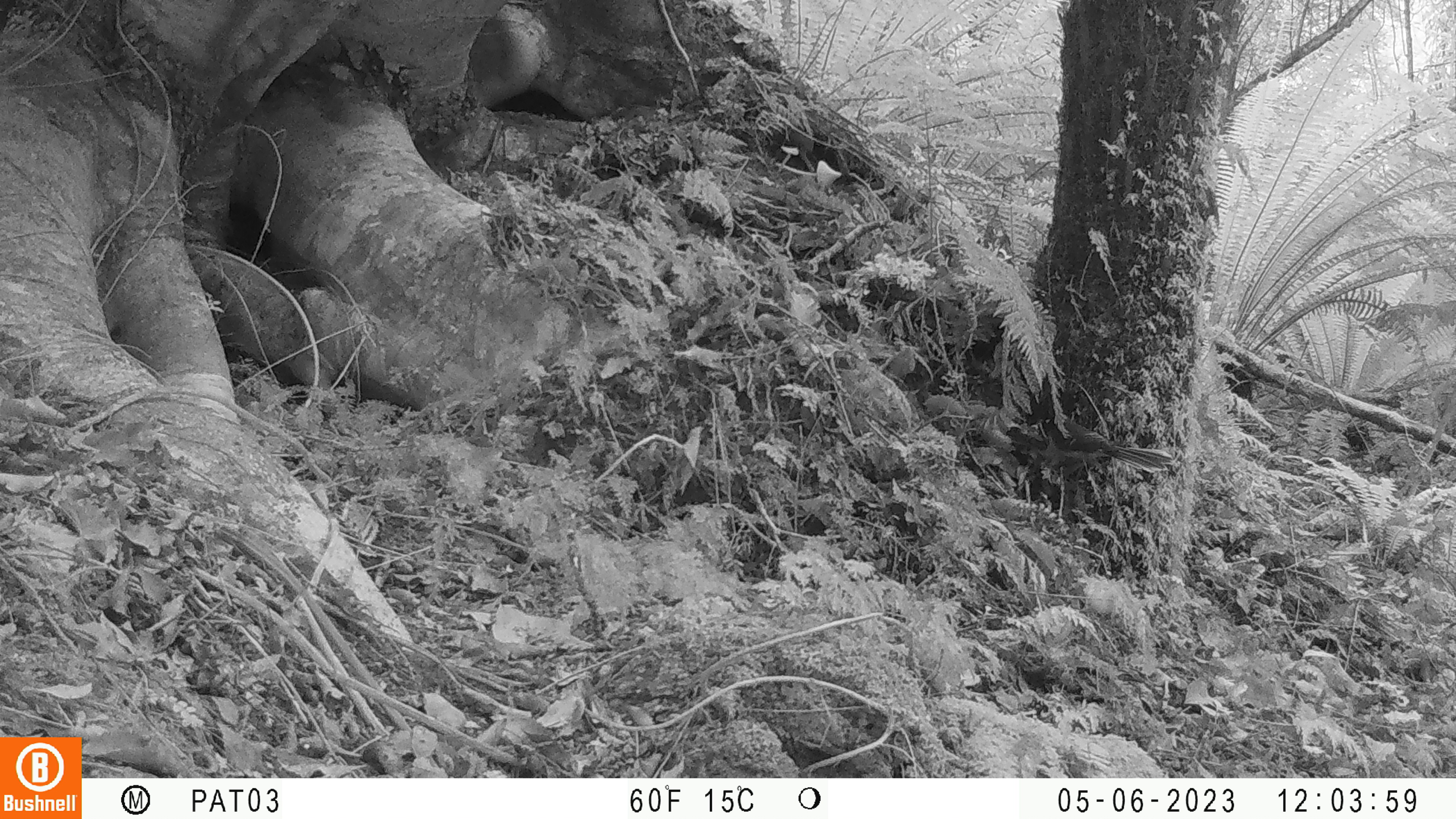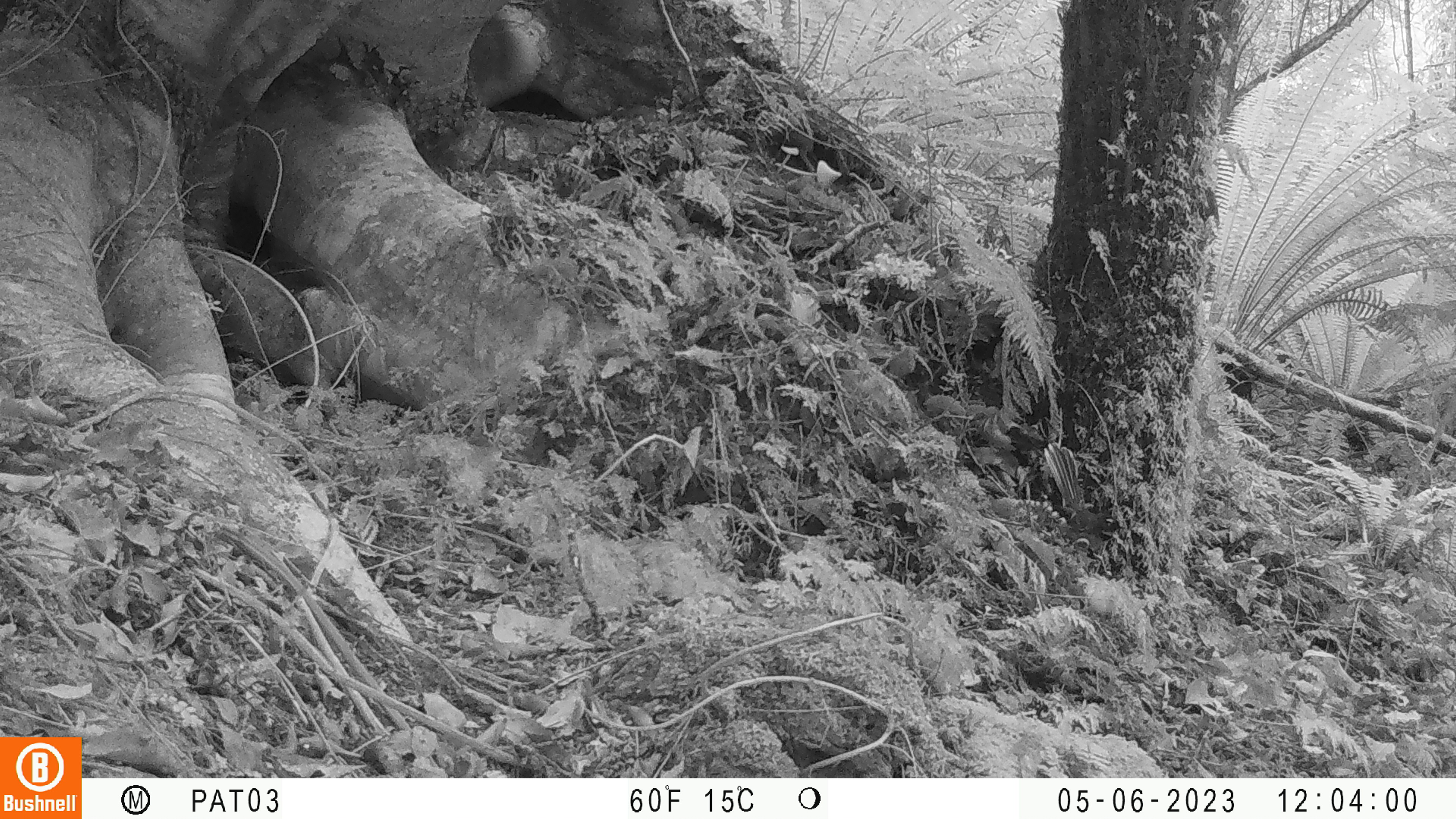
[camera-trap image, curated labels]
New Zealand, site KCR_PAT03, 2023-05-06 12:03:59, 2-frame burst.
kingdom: Animalia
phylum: Chordata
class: Aves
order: Passeriformes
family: Rhipiduridae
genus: Rhipidura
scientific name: Rhipidura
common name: fantails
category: fantail